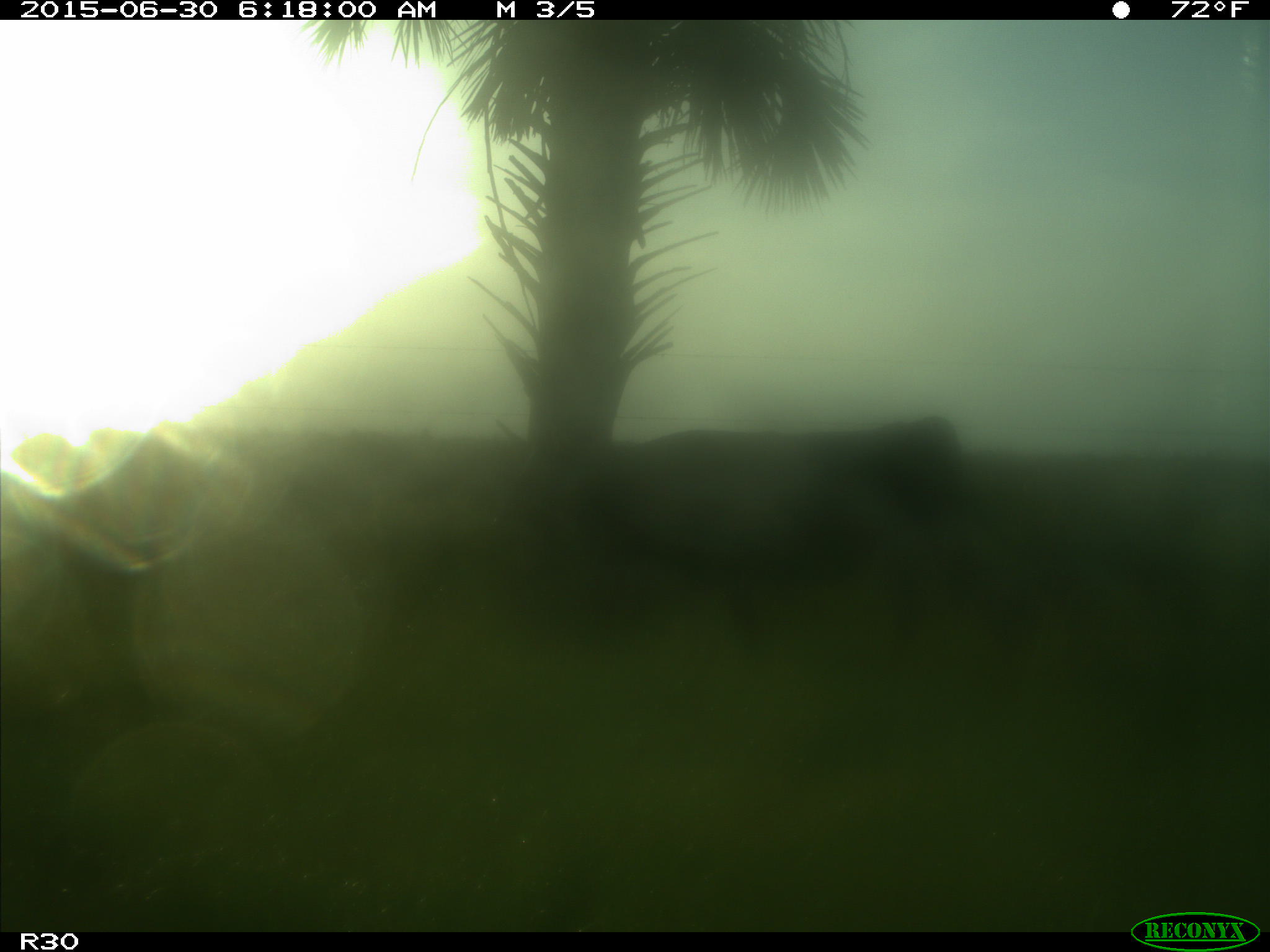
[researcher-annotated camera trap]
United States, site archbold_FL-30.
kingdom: Animalia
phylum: Chordata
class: Mammalia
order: Artiodactyla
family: Bovidae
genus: Bos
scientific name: Bos taurus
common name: domestic cow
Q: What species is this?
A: Bos taurus (domestic cow).